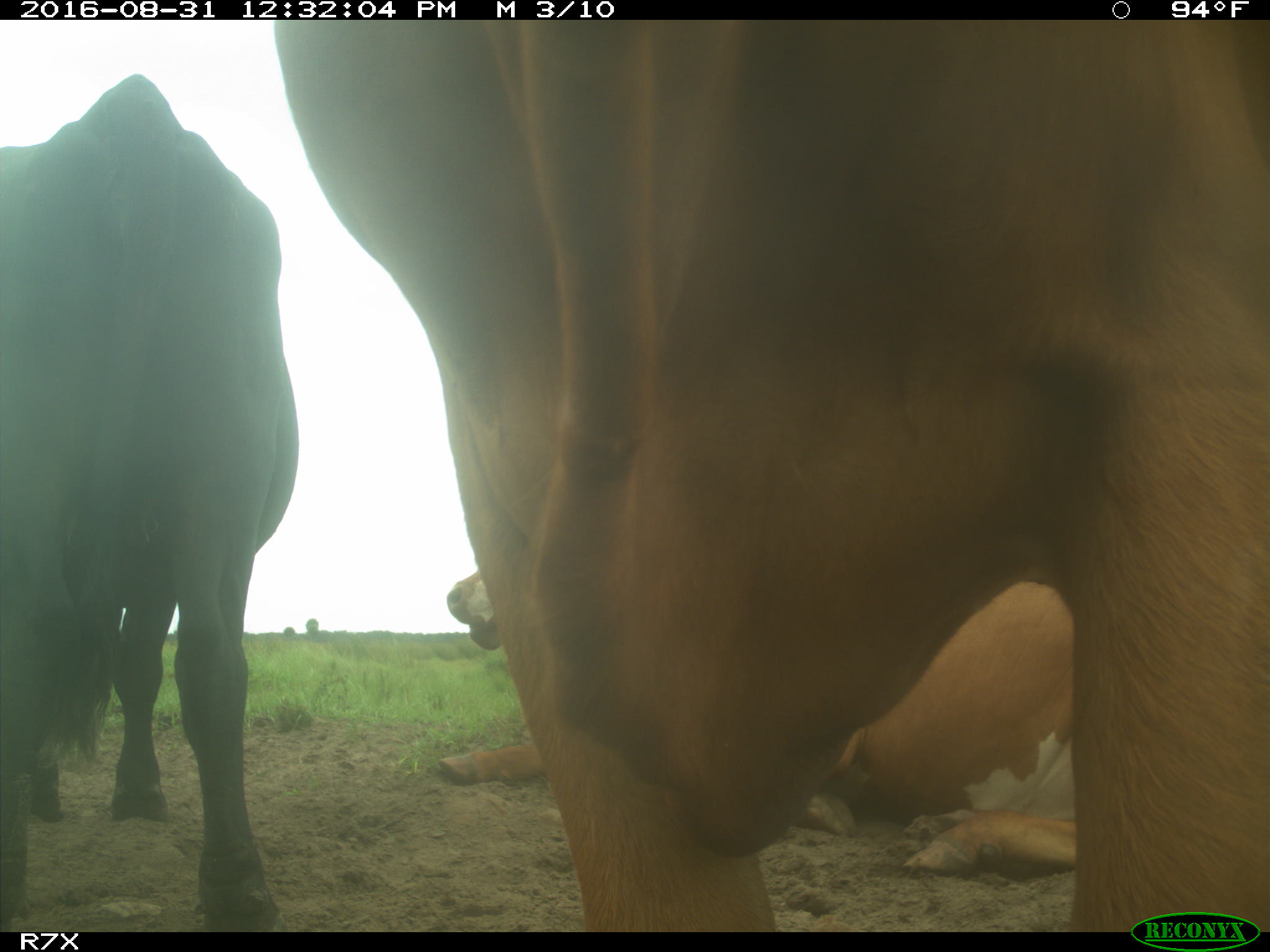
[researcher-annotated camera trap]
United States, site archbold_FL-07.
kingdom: Animalia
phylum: Chordata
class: Mammalia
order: Artiodactyla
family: Bovidae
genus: Bos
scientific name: Bos taurus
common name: domestic cow